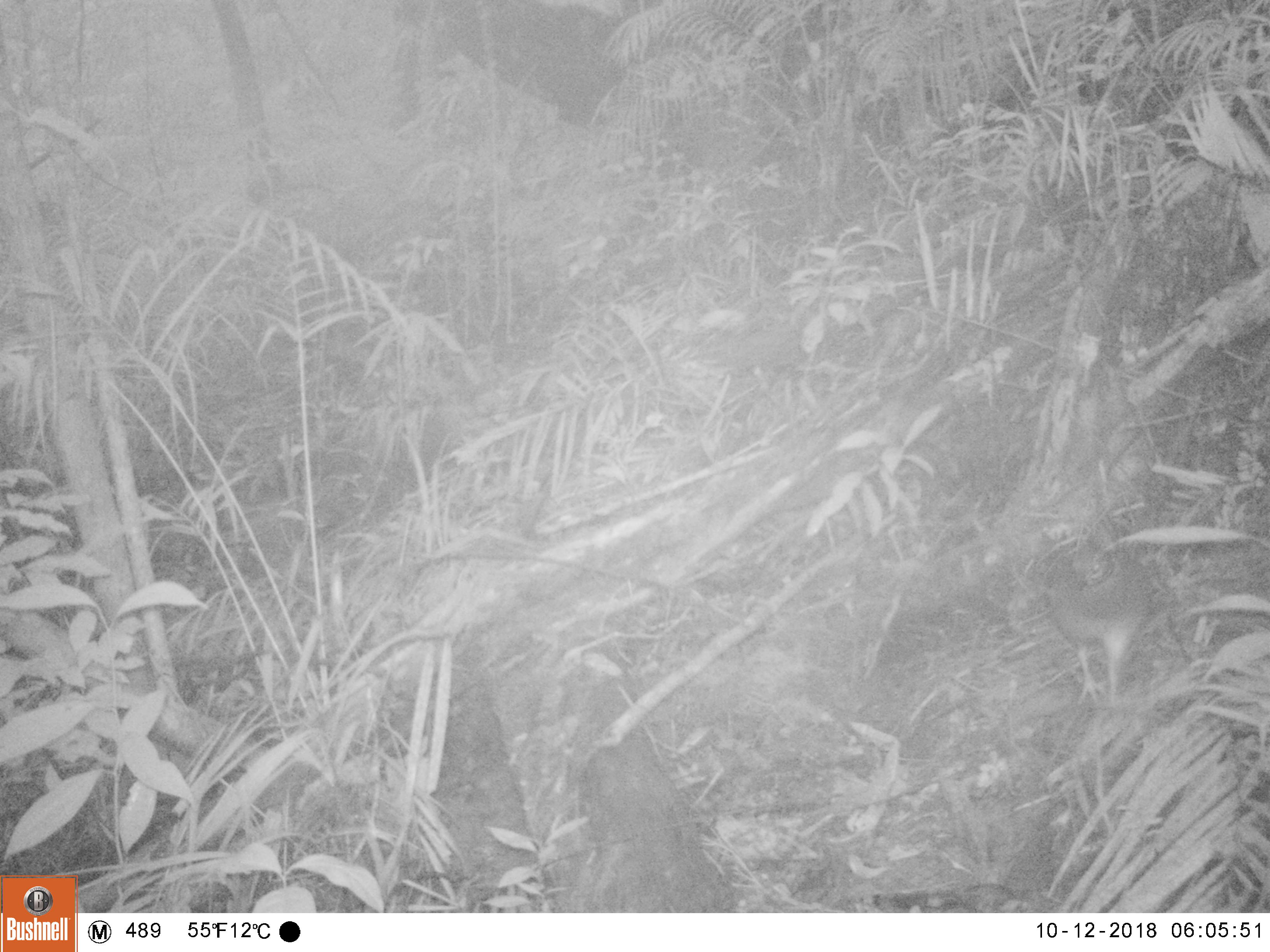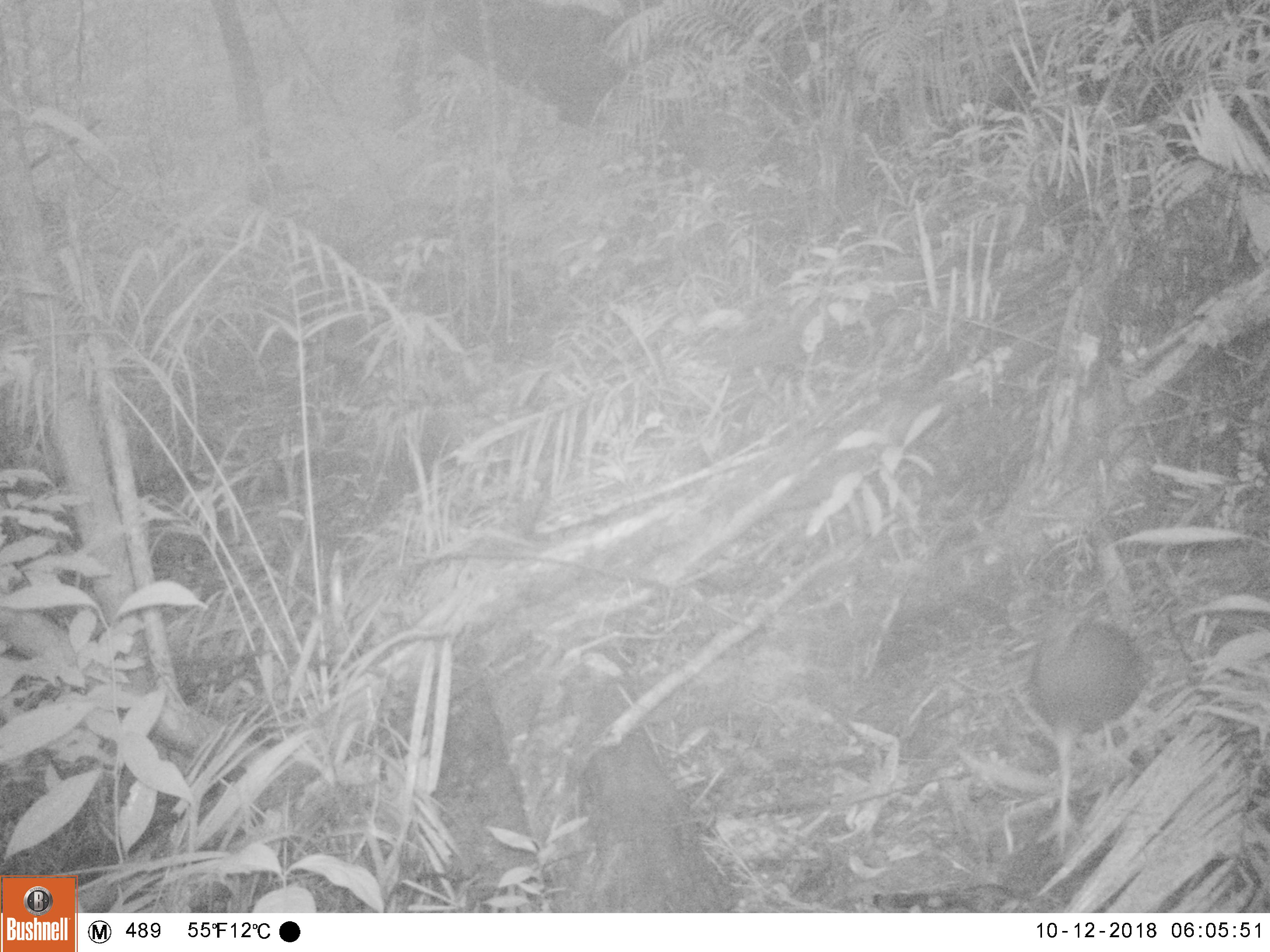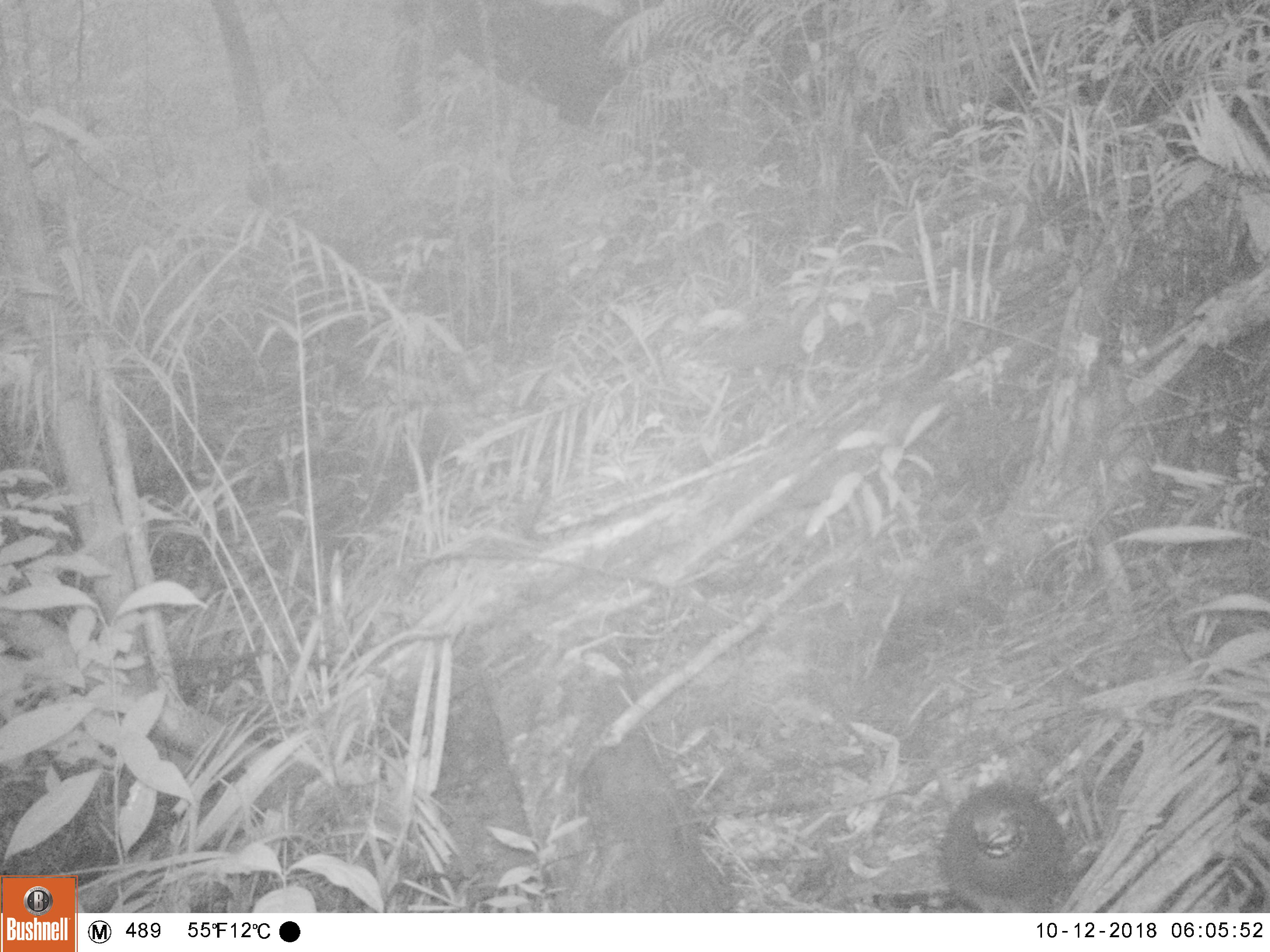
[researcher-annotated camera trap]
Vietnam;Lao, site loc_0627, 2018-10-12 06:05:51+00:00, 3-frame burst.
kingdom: Animalia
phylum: Chordata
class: Aves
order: Galliformes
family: Phasianidae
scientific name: Phasianidae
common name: partridge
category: unidentified partridge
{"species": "unidentified partridge (partridge) (Phasianidae)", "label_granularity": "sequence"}